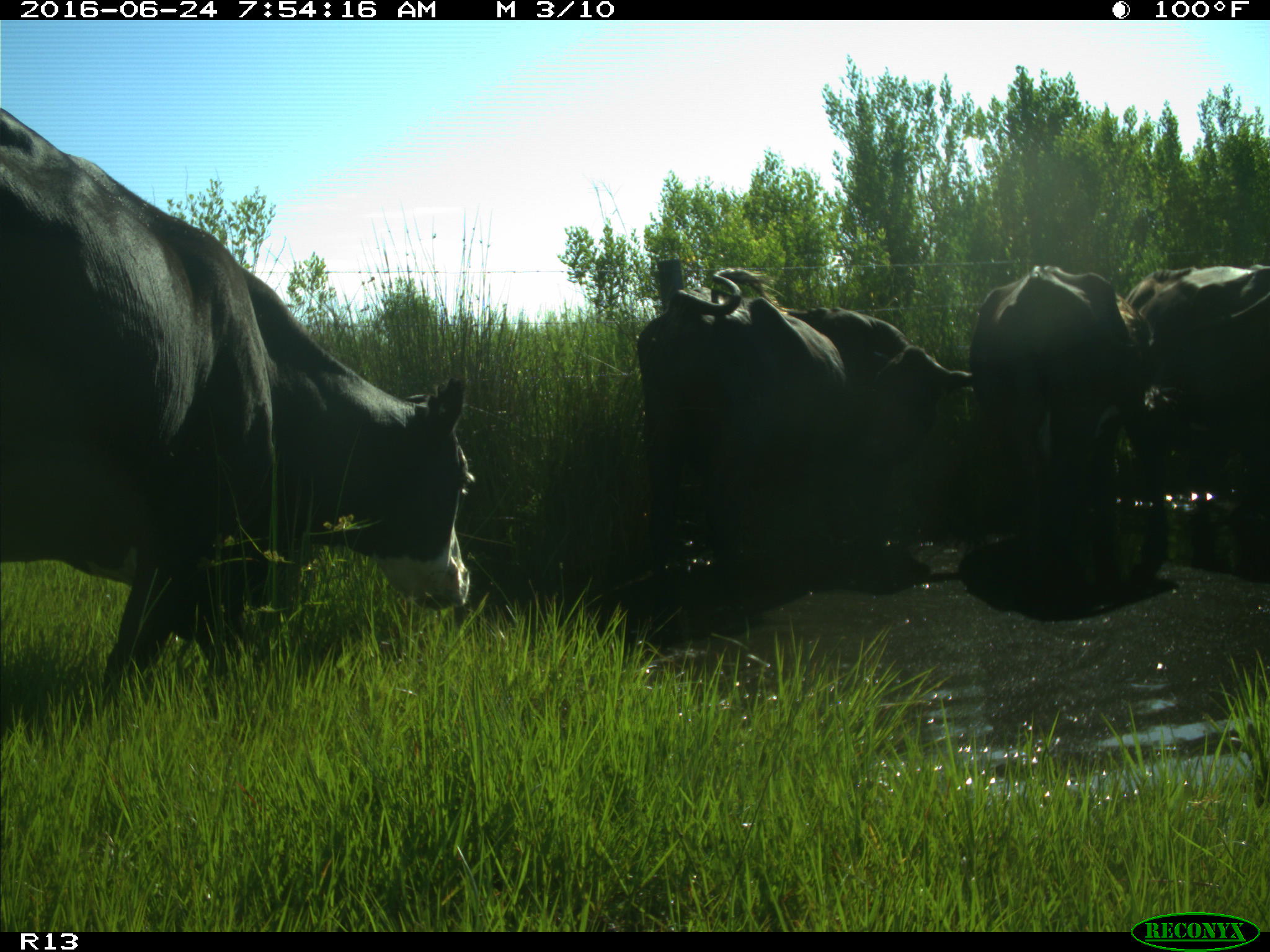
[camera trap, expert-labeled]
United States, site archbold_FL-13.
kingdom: Animalia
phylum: Chordata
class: Mammalia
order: Artiodactyla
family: Bovidae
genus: Bos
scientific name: Bos taurus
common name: domestic cow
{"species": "Bos taurus (domestic cow)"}